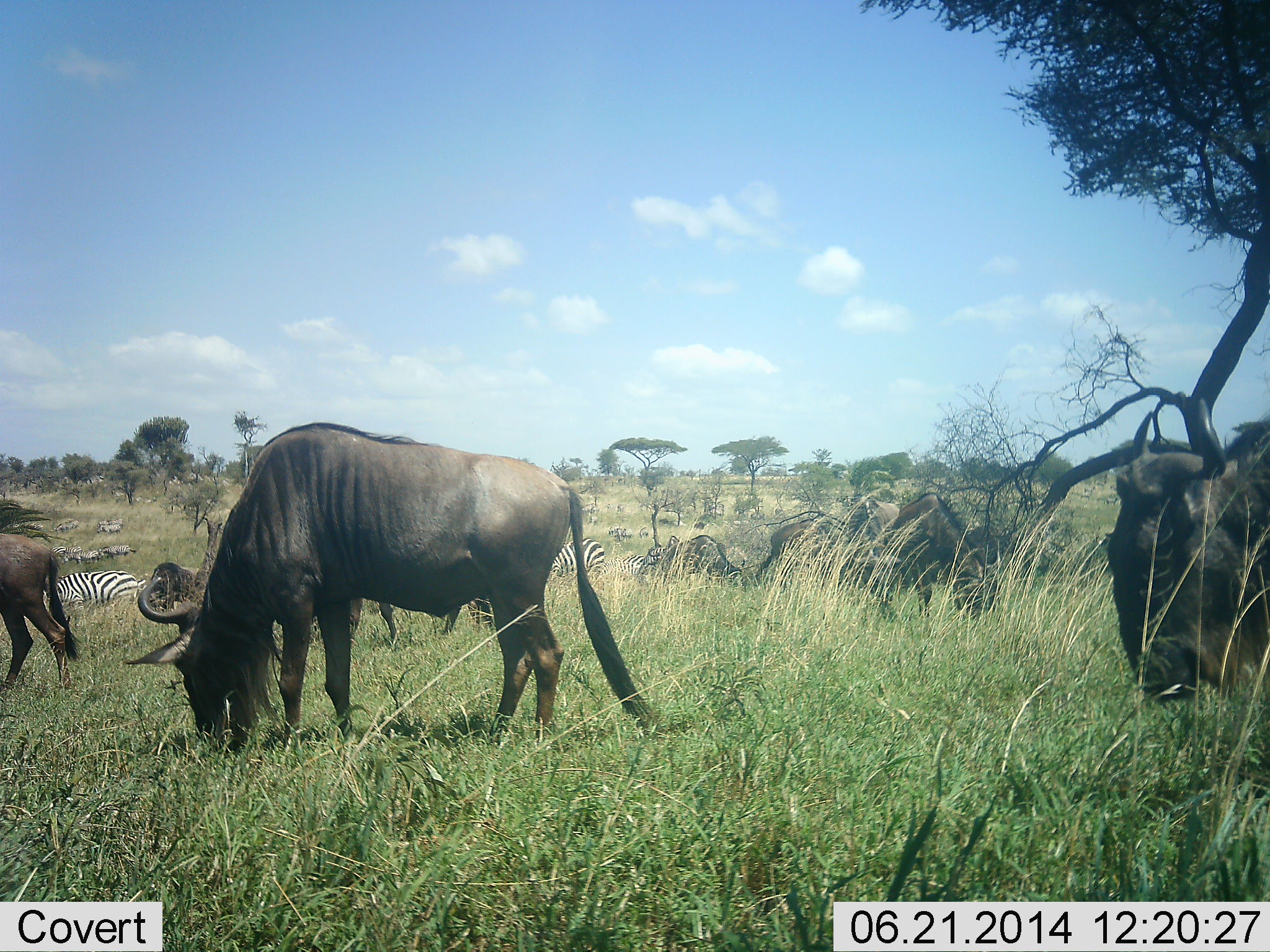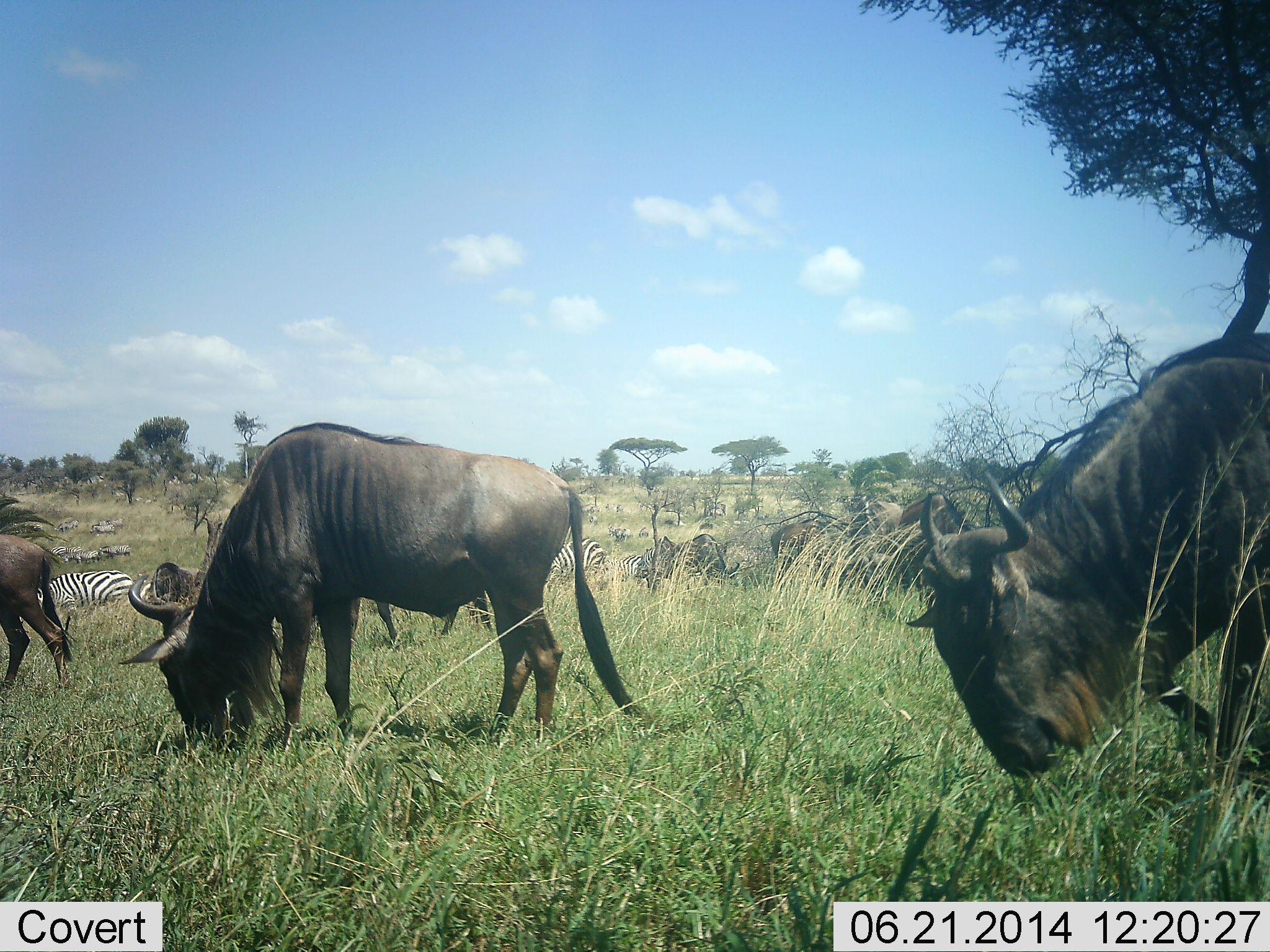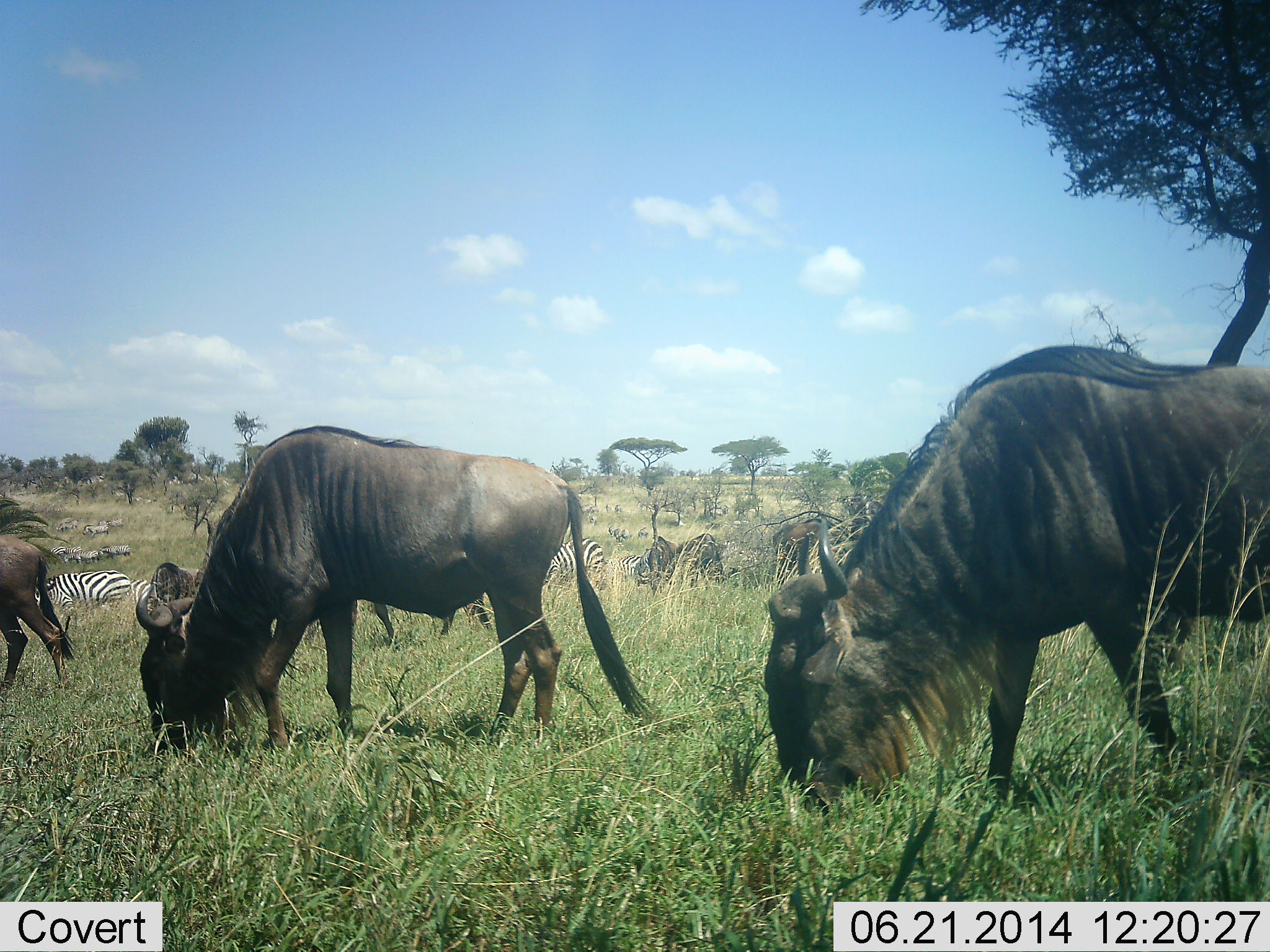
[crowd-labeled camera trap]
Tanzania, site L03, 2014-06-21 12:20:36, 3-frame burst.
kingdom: Animalia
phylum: Chordata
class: Mammalia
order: Artiodactyla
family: Bovidae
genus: Connochaetes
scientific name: Connochaetes taurinus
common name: blue wildebeest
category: wildebeest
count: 11-50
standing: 15%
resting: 0%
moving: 69%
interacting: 0%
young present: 0%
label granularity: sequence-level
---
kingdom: Animalia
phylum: Chordata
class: Mammalia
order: Perissodactyla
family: Equidae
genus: Equus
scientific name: Equus quagga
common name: plains zebra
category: zebra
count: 4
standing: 9%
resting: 9%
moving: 36%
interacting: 0%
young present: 0%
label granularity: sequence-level